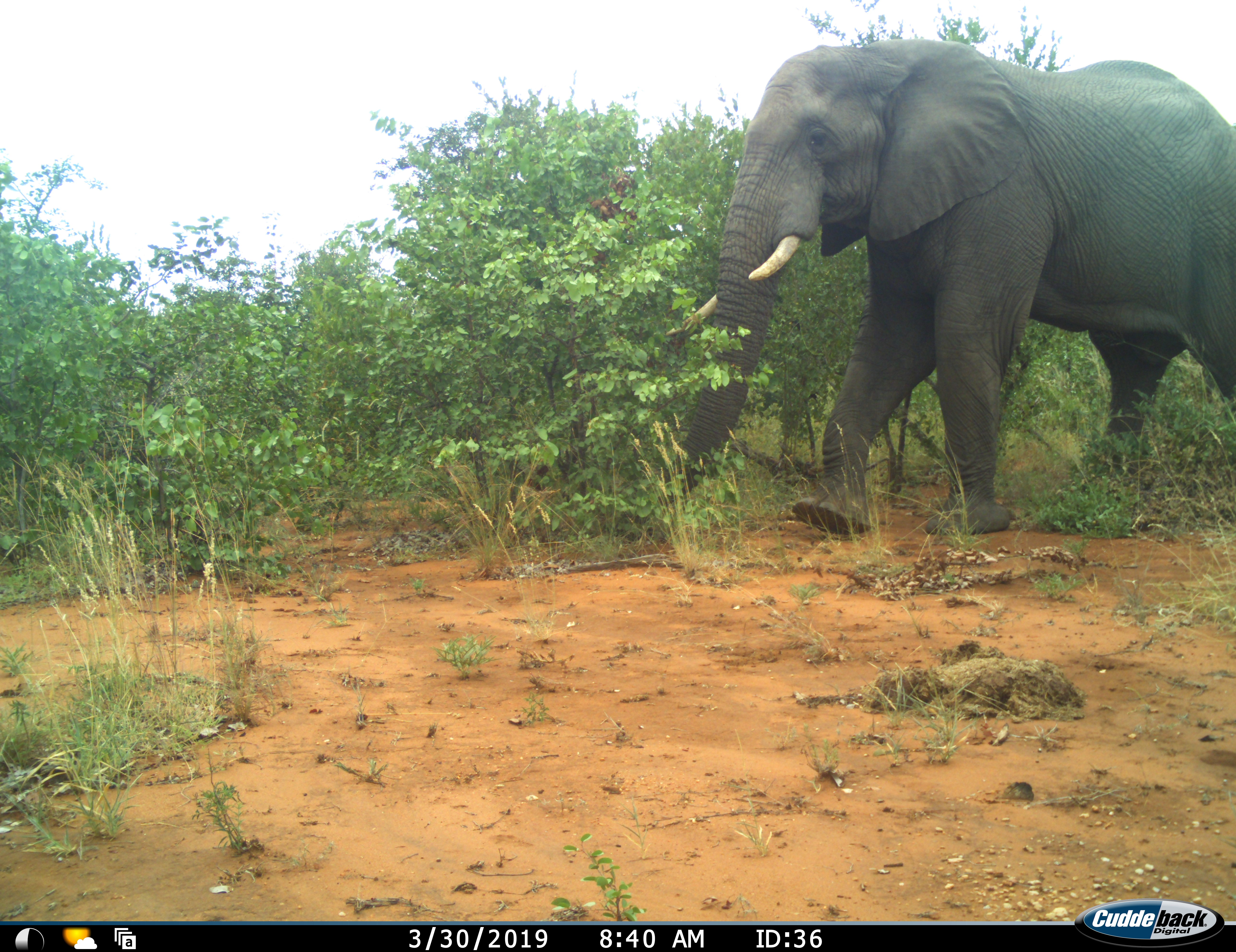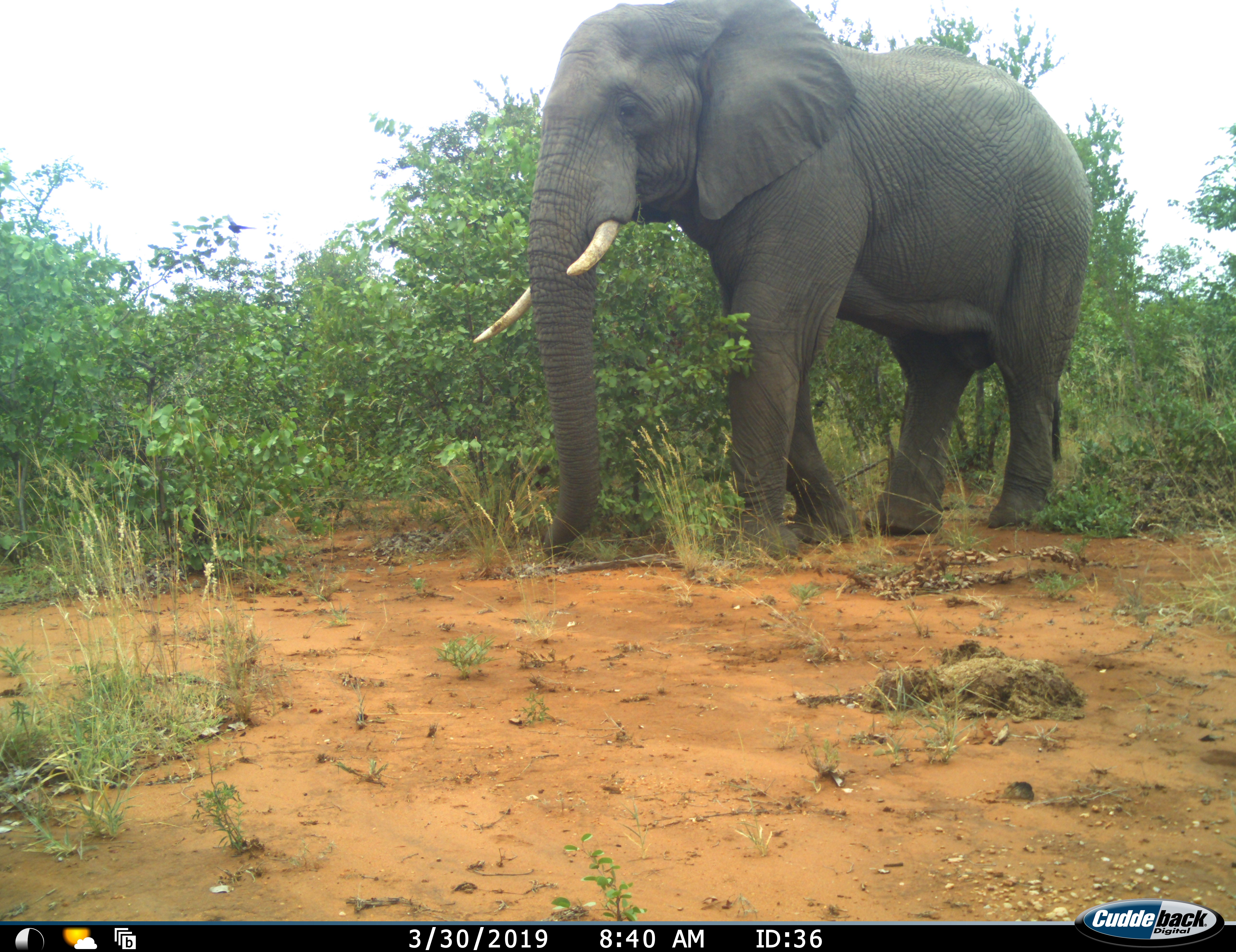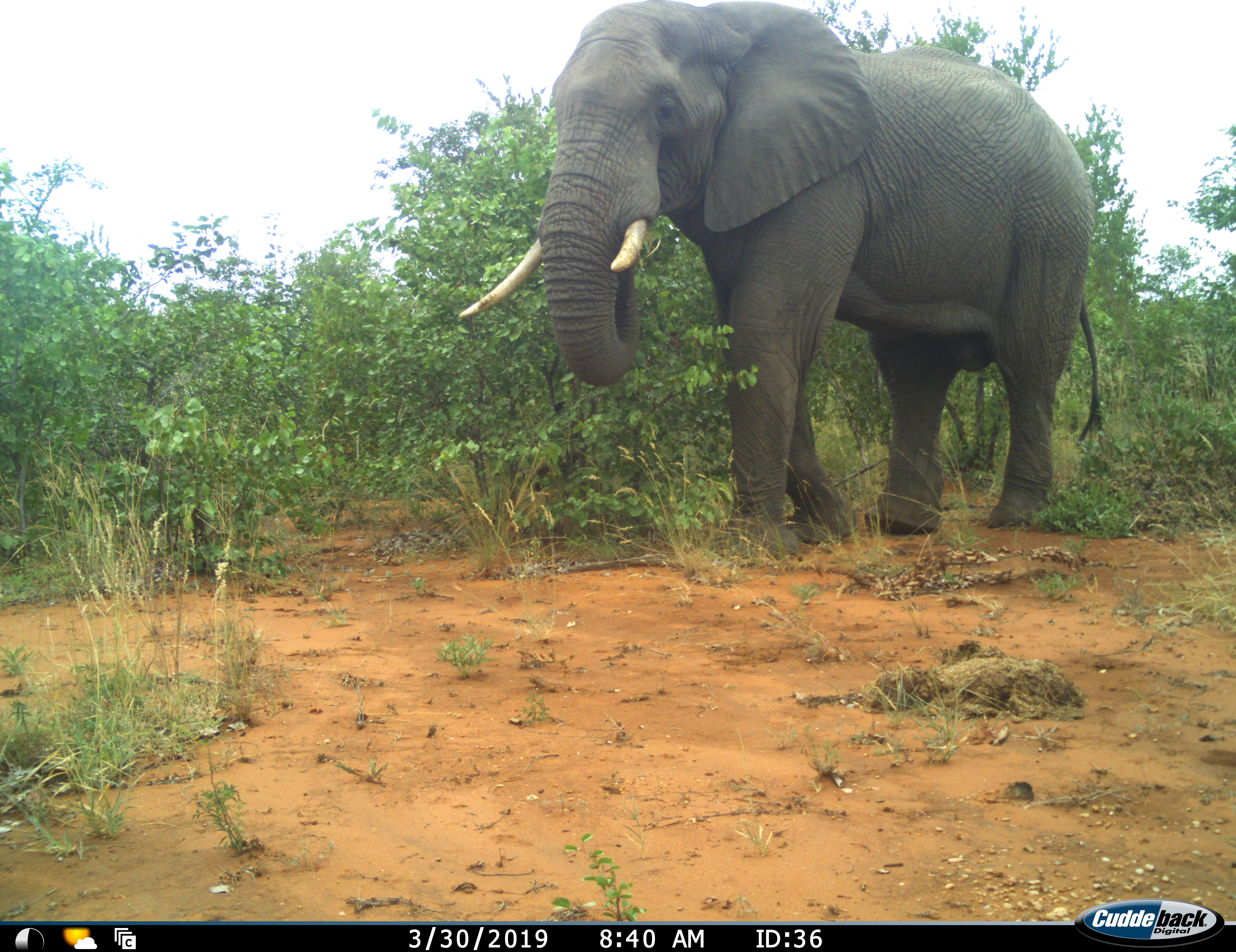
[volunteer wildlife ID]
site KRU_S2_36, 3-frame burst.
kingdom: Animalia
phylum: Chordata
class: Mammalia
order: Proboscidea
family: Elephantidae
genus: Loxodonta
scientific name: Loxodonta africana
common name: african bush elephant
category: elephant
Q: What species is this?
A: Elephant (african bush elephant) (Loxodonta africana).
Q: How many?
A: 1.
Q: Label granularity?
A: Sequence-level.